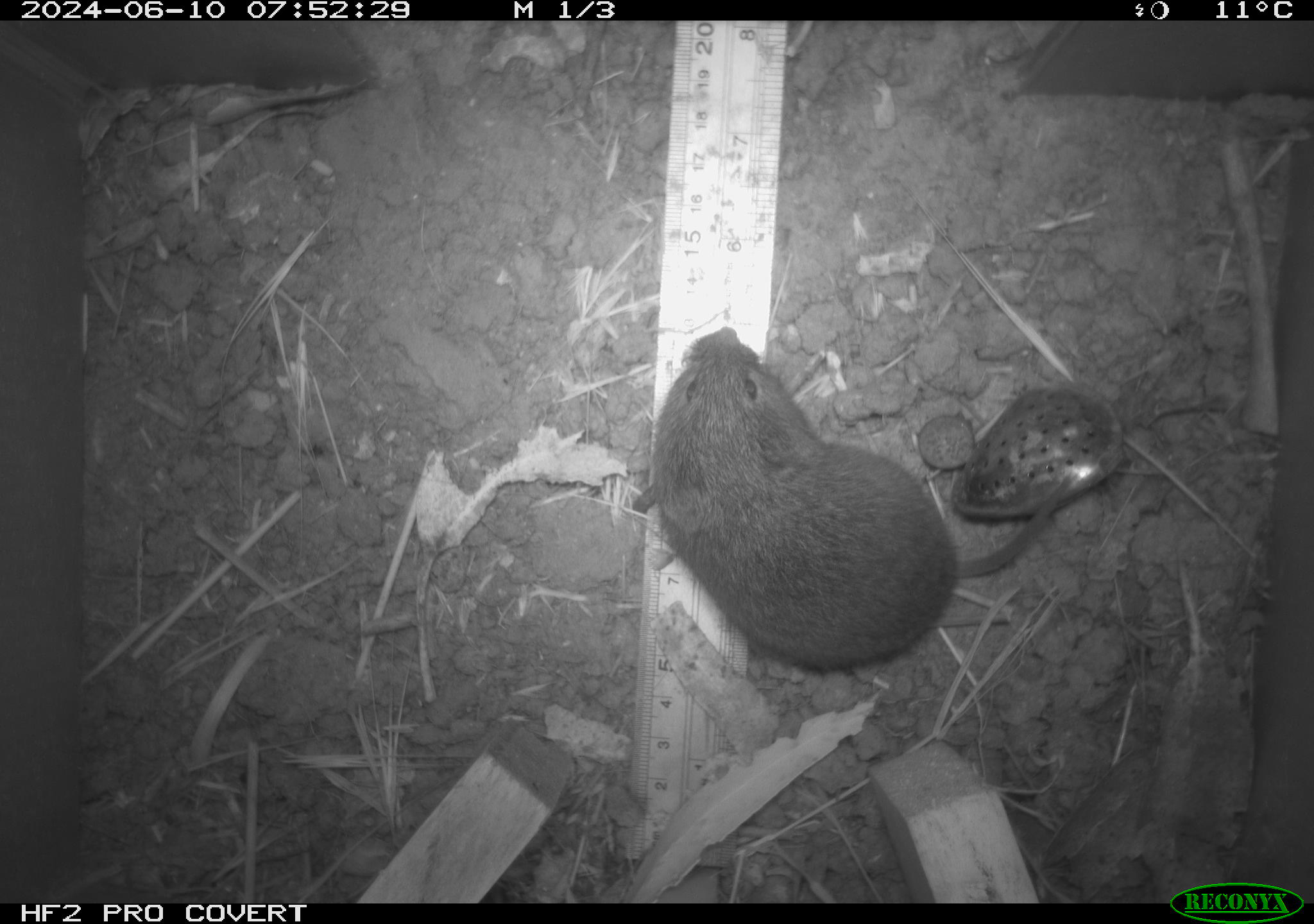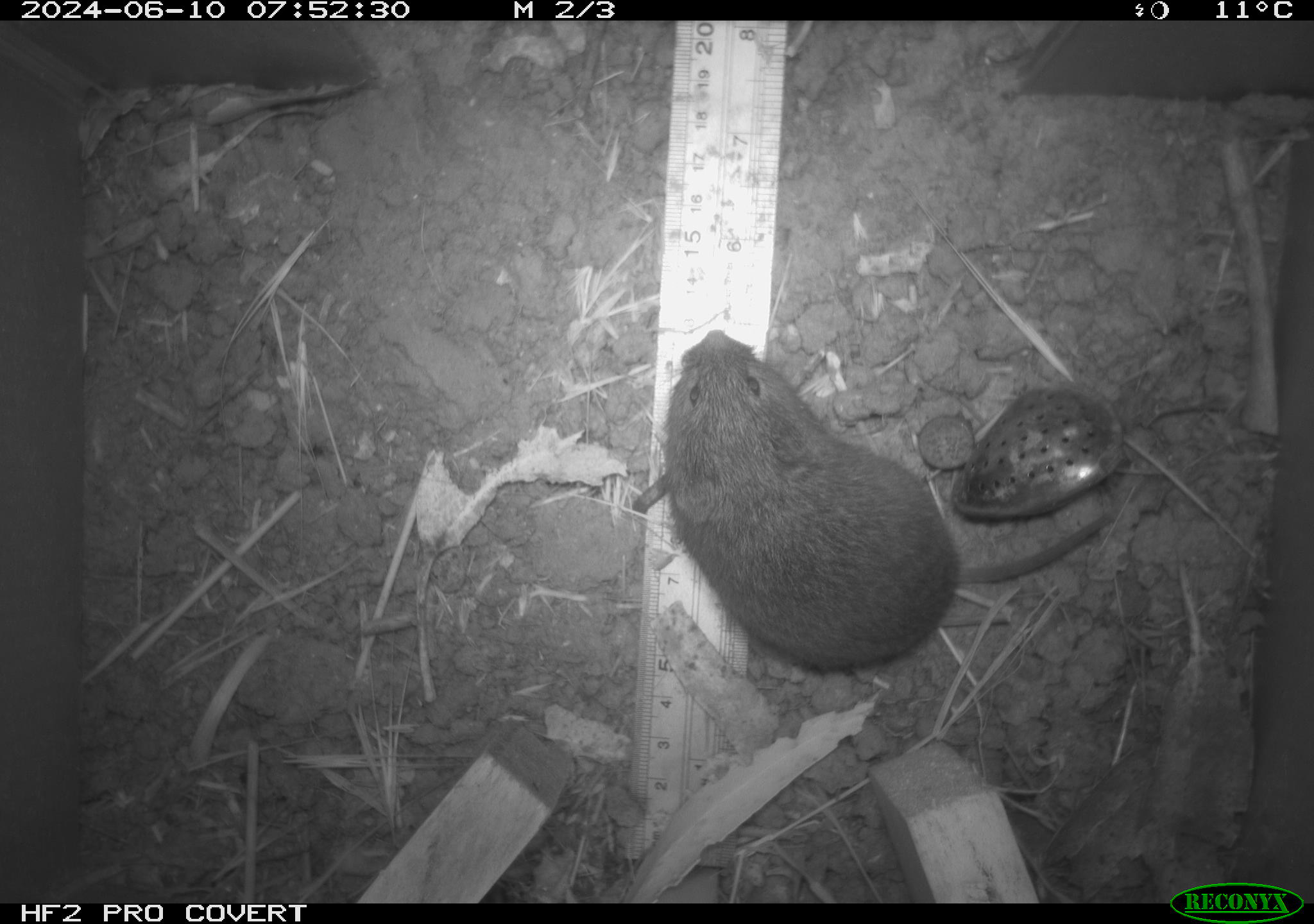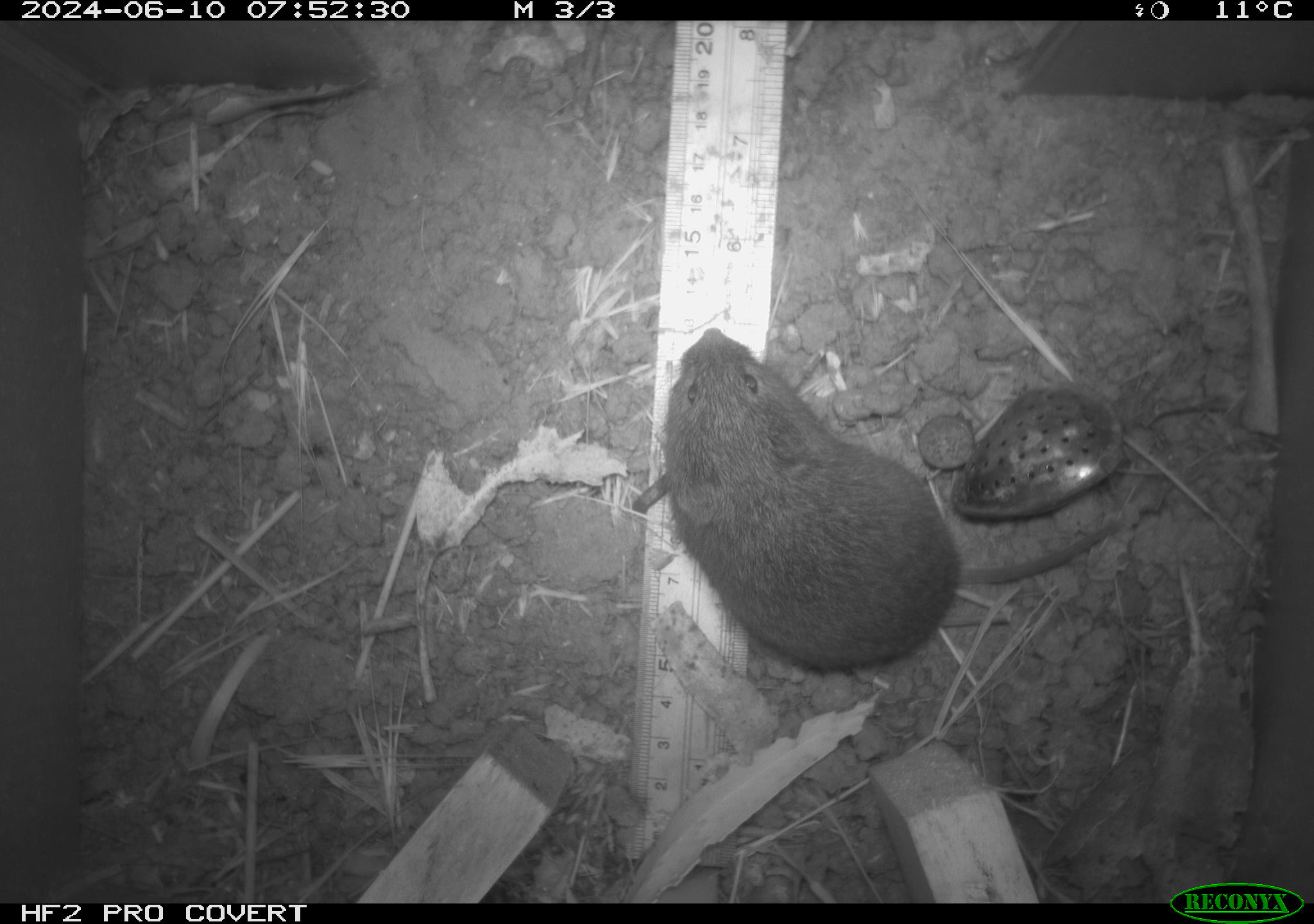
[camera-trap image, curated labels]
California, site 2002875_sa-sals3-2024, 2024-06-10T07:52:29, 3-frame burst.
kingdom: Animalia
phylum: Chordata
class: Mammalia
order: Rodentia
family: Cricetidae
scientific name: Arvicolinae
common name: voles, lemmings, and muskrats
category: arvicolinae subfamily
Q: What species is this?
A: Arvicolinae subfamily (voles, lemmings, and muskrats) (Arvicolinae).